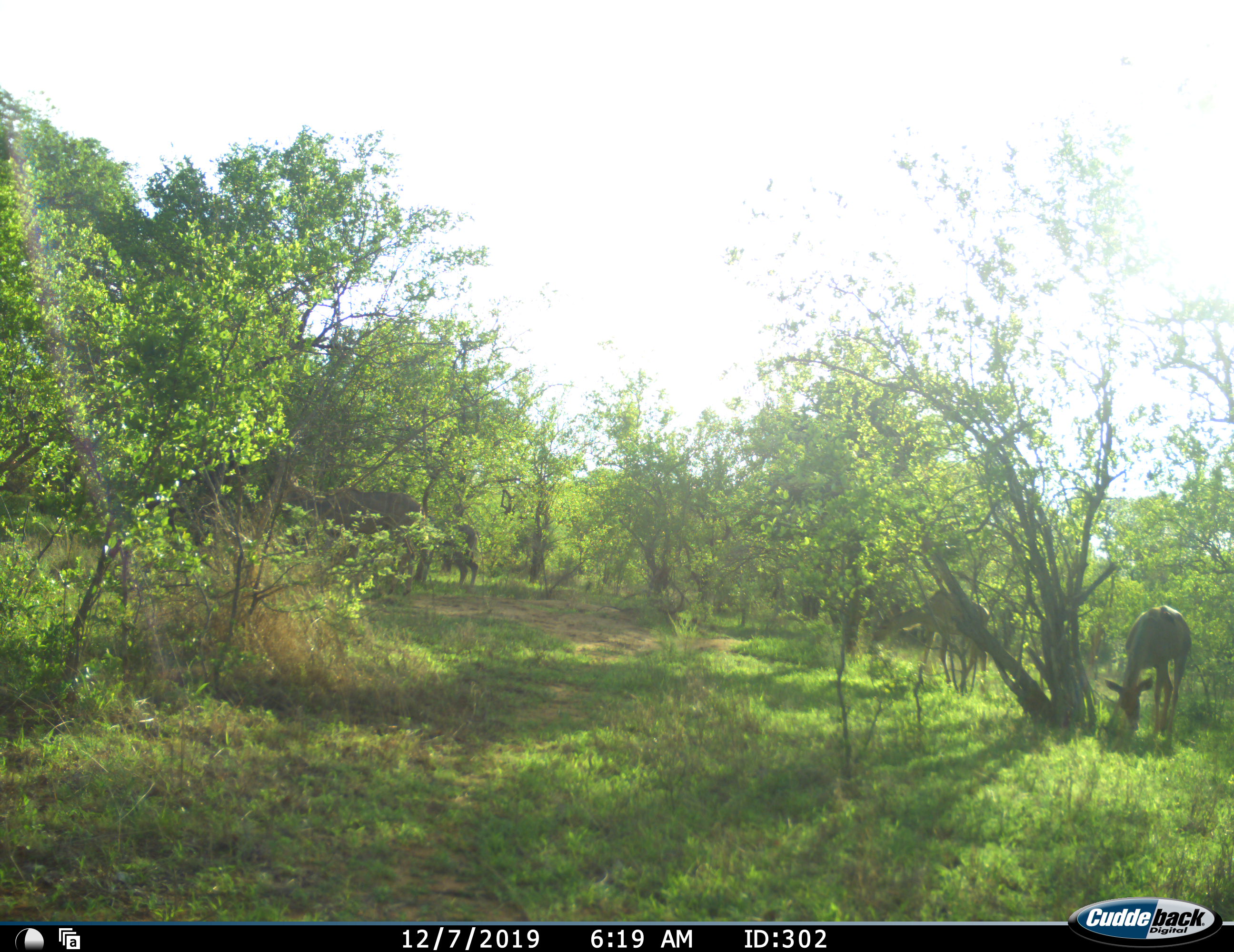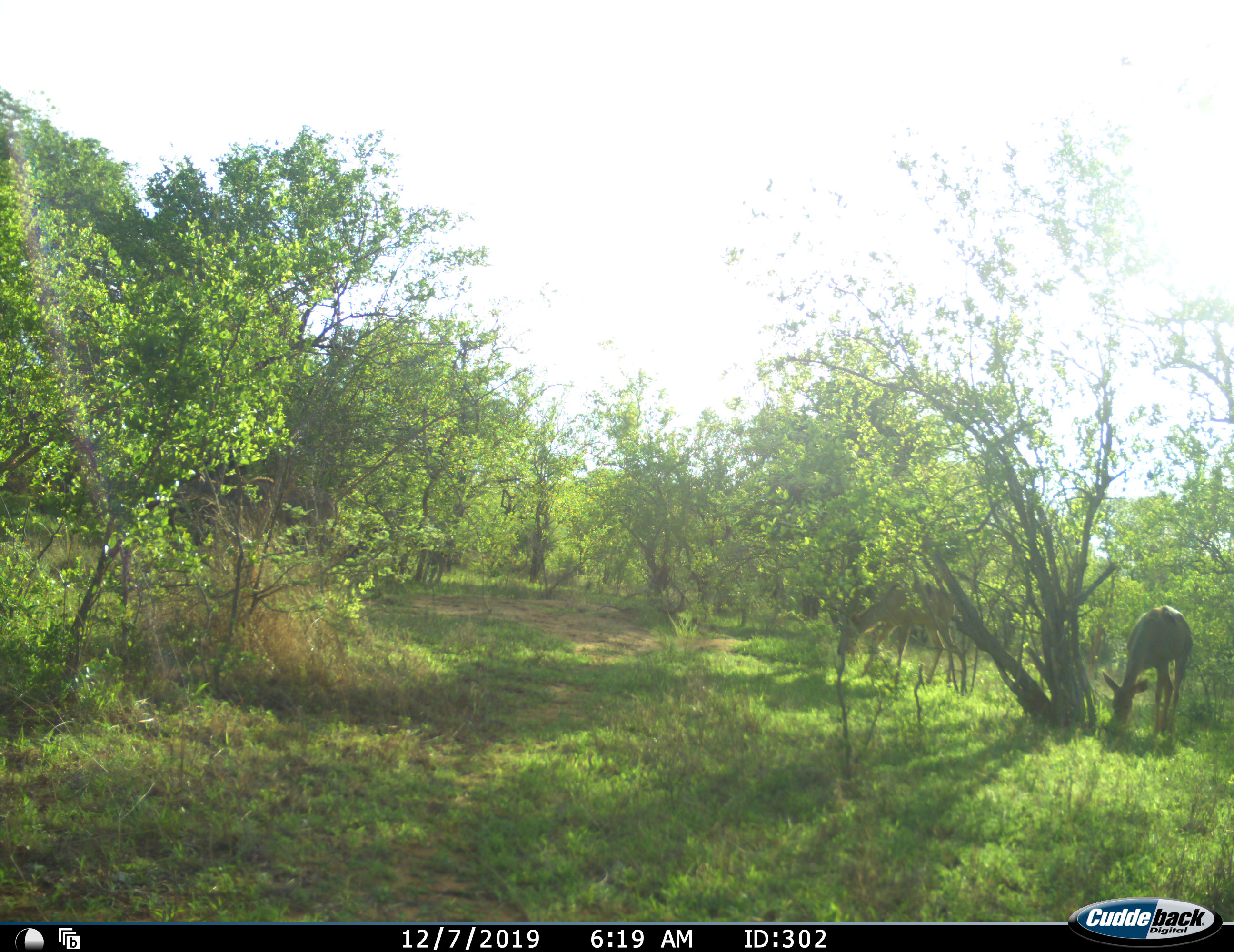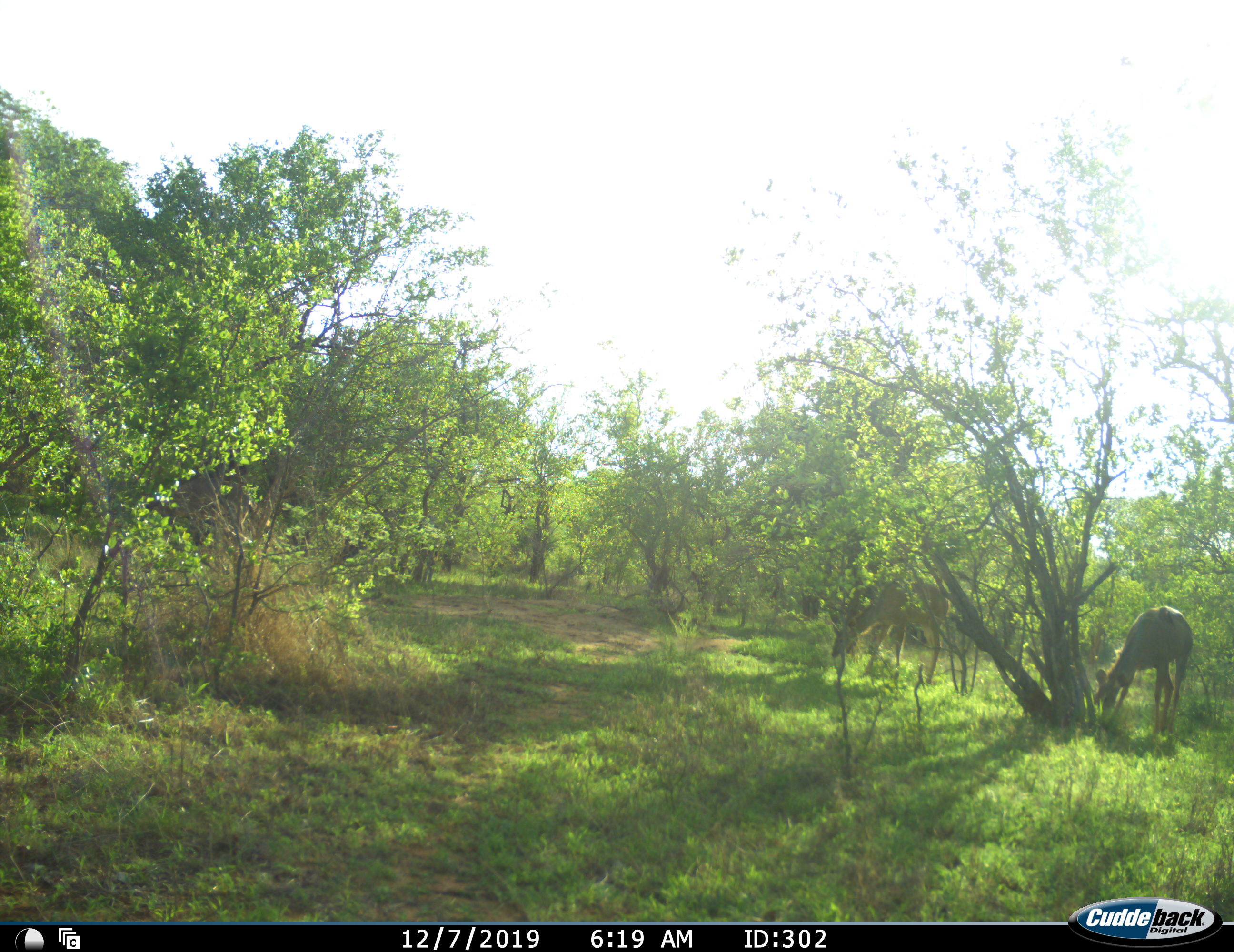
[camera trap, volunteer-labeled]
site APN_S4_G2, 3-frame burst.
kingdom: Animalia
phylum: Chordata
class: Mammalia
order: Artiodactyla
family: Bovidae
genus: Tragelaphus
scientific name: Tragelaphus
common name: kudu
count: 4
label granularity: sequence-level